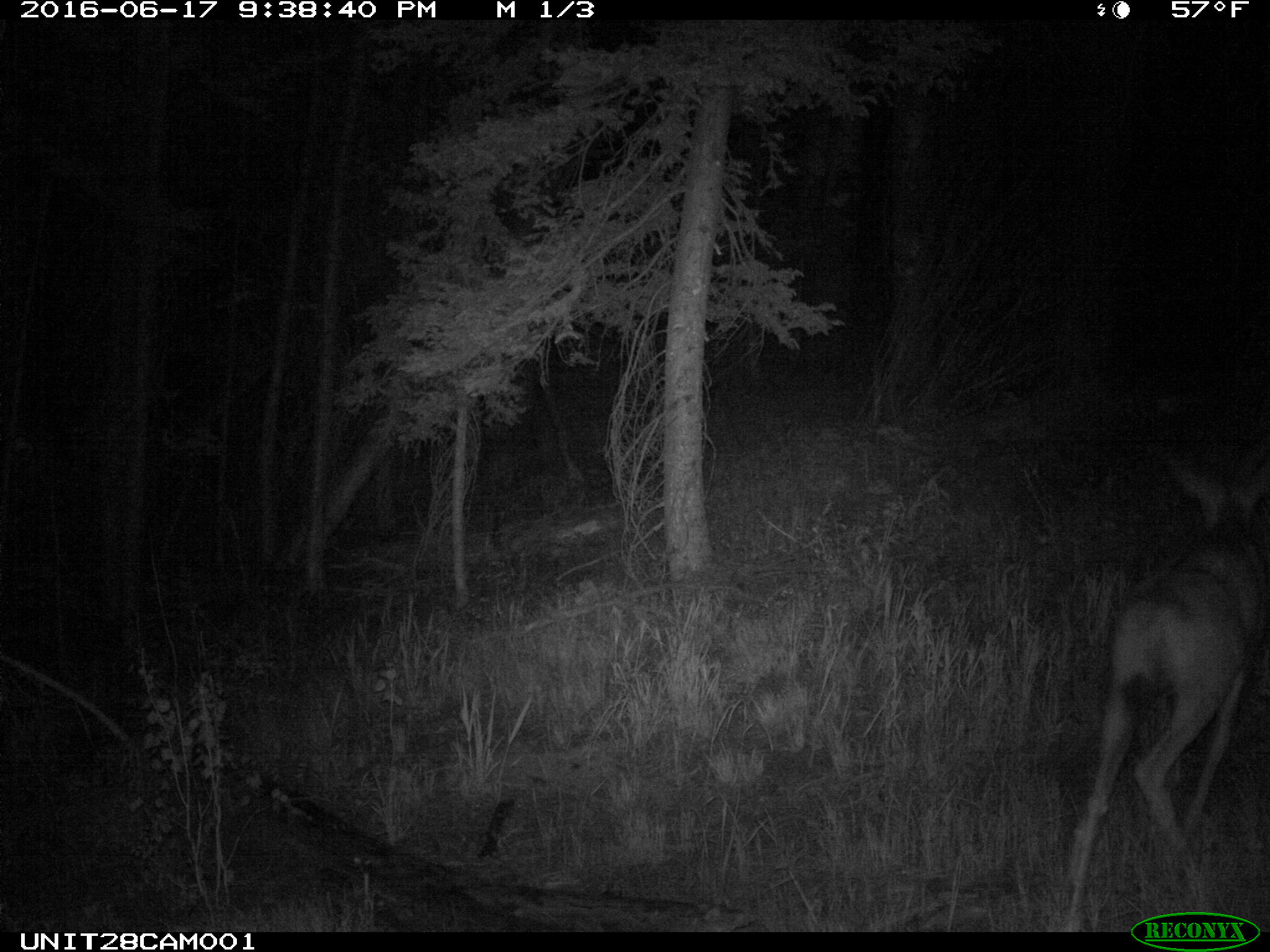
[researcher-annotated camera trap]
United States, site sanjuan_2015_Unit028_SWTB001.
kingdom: Animalia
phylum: Chordata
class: Mammalia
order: Artiodactyla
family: Cervidae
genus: Odocoileus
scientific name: Odocoileus hemionus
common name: mule deer